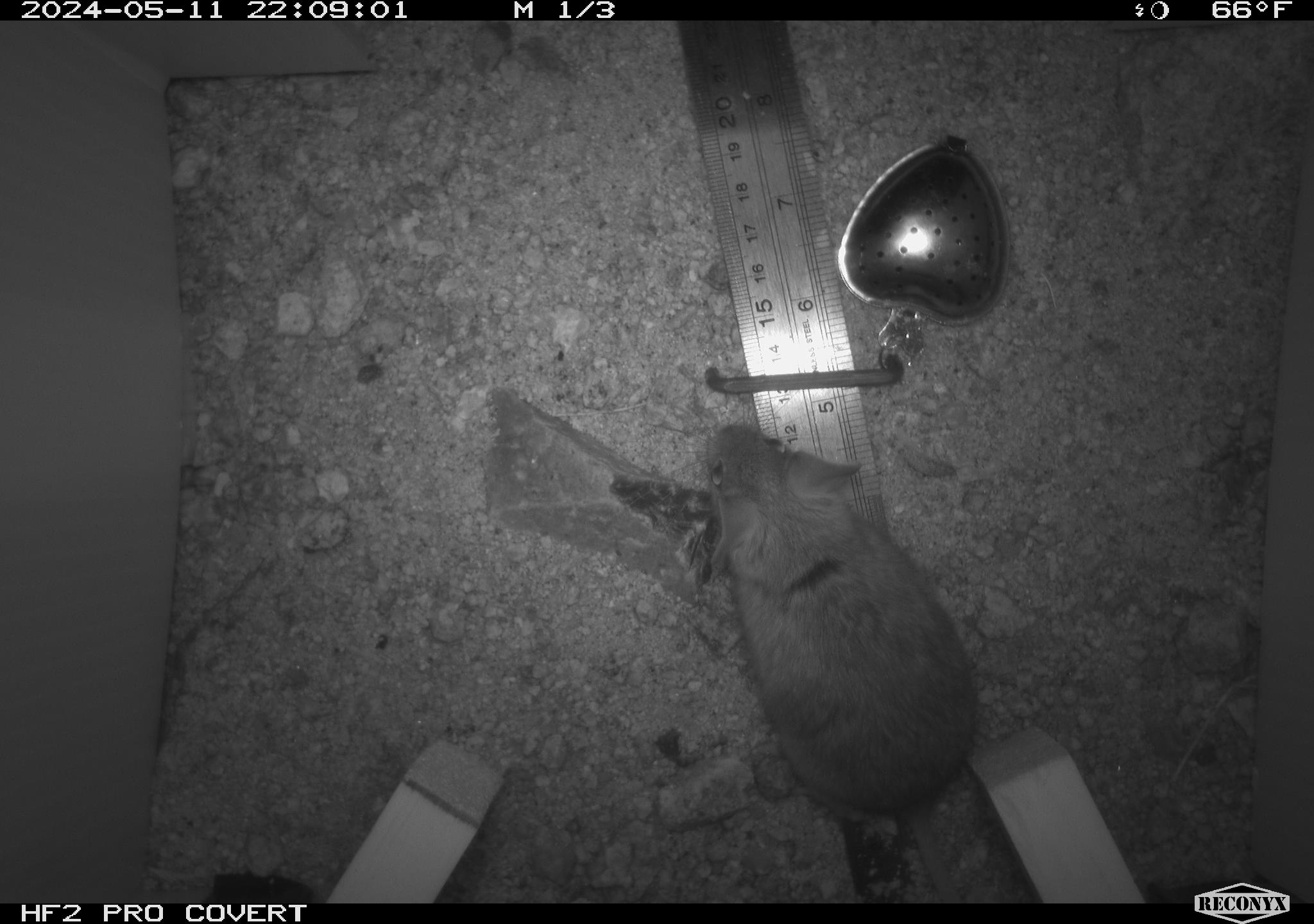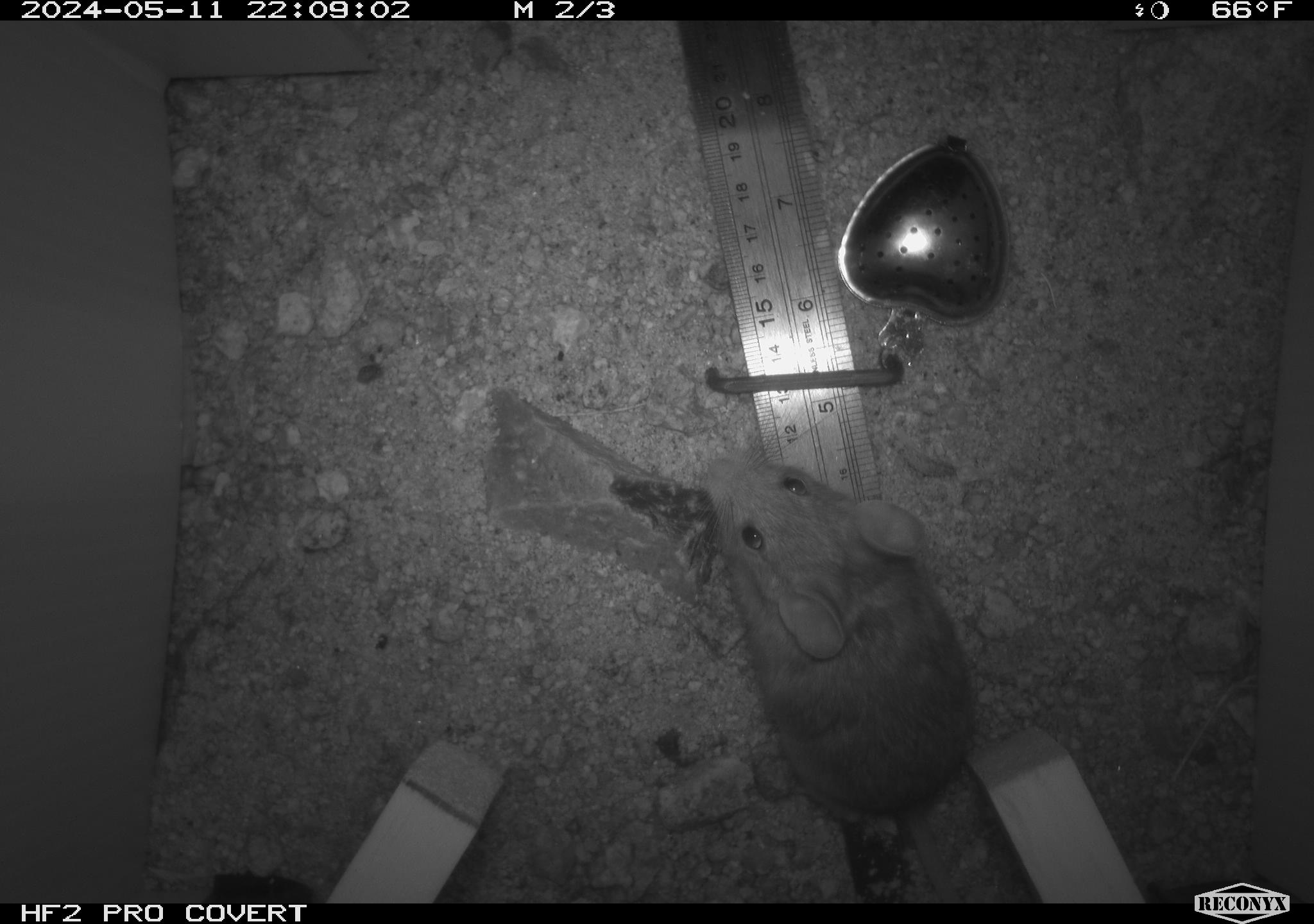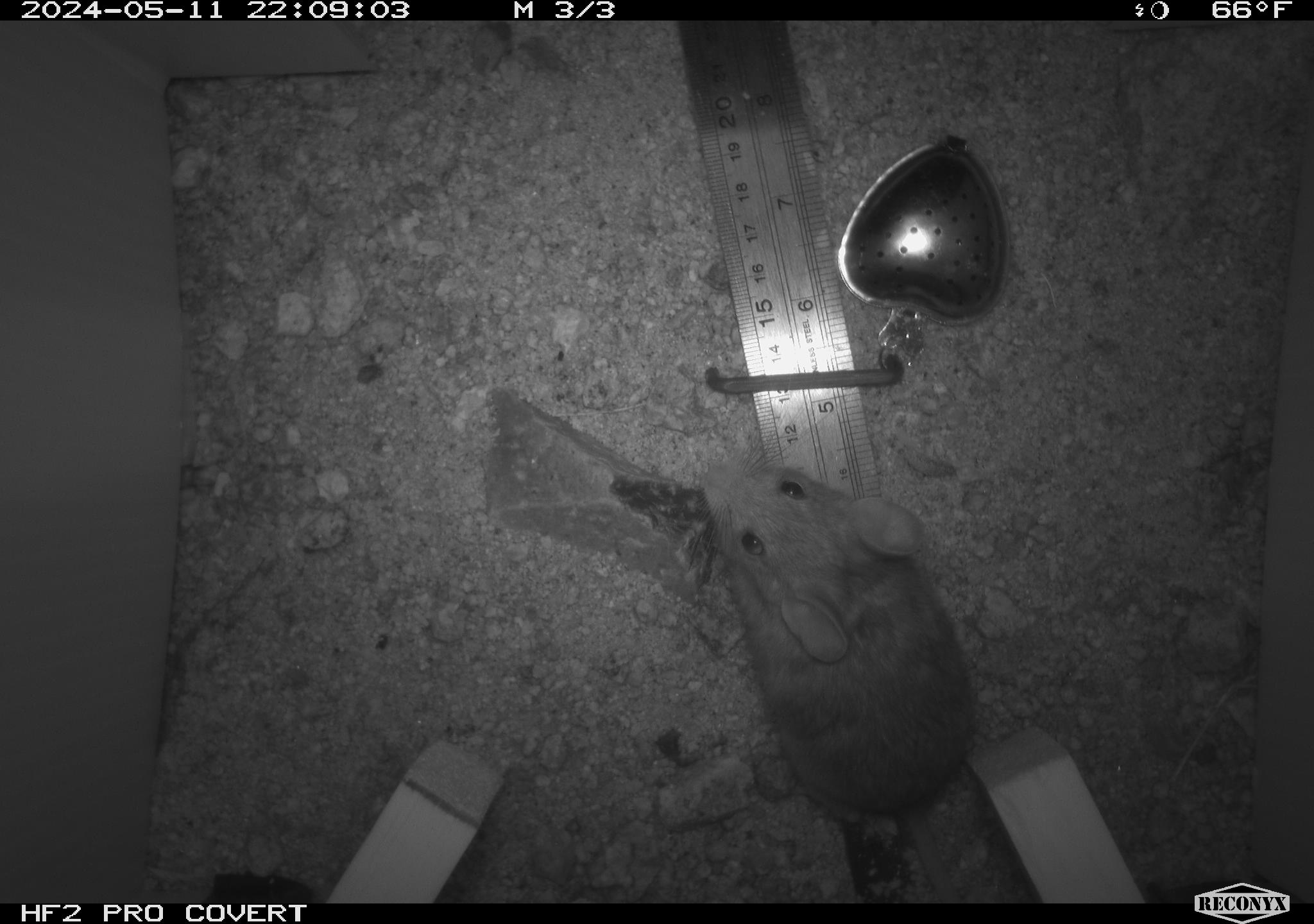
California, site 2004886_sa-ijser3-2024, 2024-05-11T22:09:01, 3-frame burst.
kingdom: Animalia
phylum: Chordata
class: Mammalia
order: Rodentia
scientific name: Rodentia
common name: woodrat or rat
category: woodrat or rat species